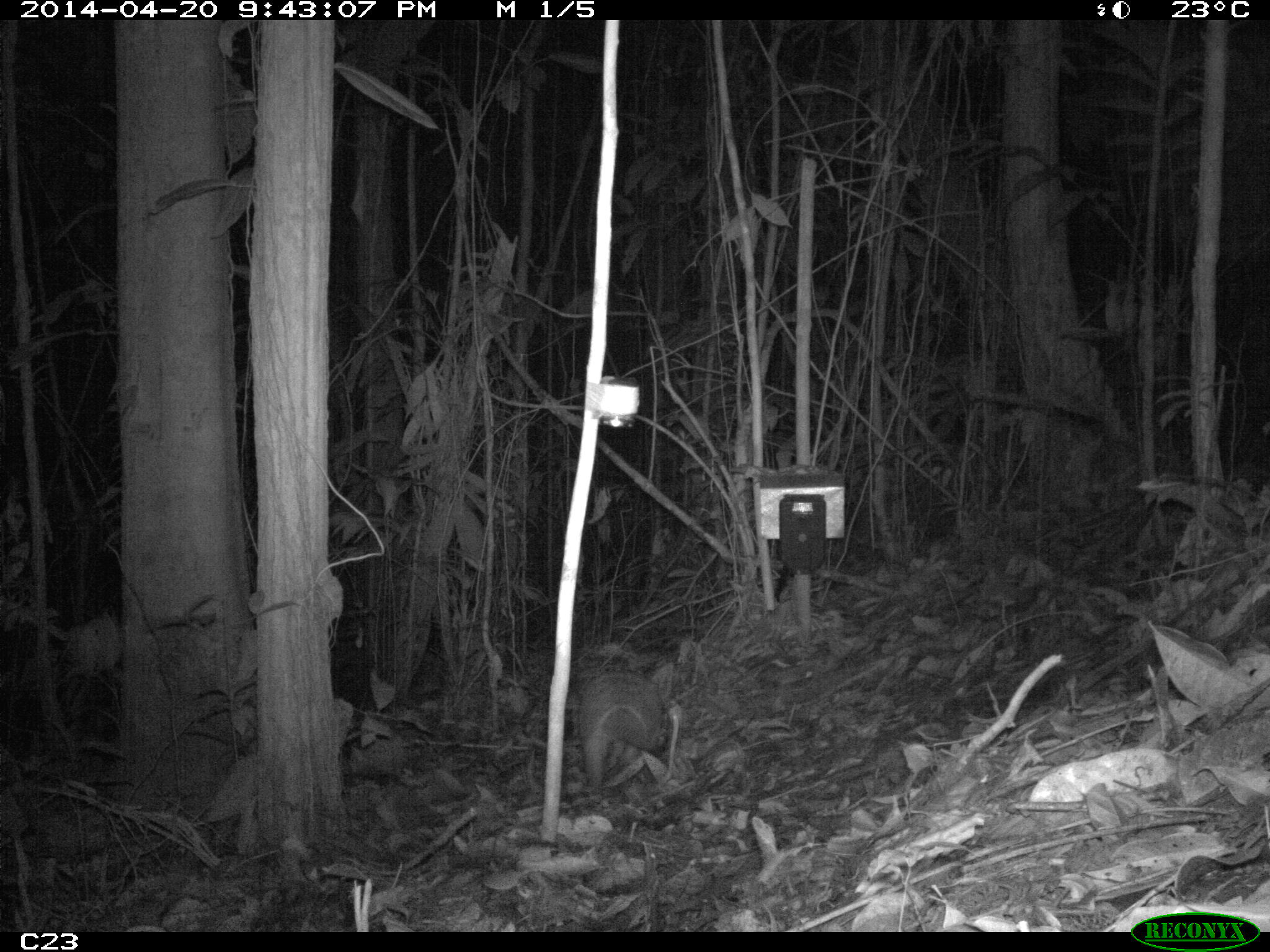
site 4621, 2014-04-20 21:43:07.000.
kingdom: Animalia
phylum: Chordata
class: Mammalia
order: Cingulata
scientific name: Cingulata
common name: armadillo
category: unknown armadillo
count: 1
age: adult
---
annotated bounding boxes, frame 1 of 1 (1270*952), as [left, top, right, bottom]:
unknown armadillo: [574, 664, 668, 794]